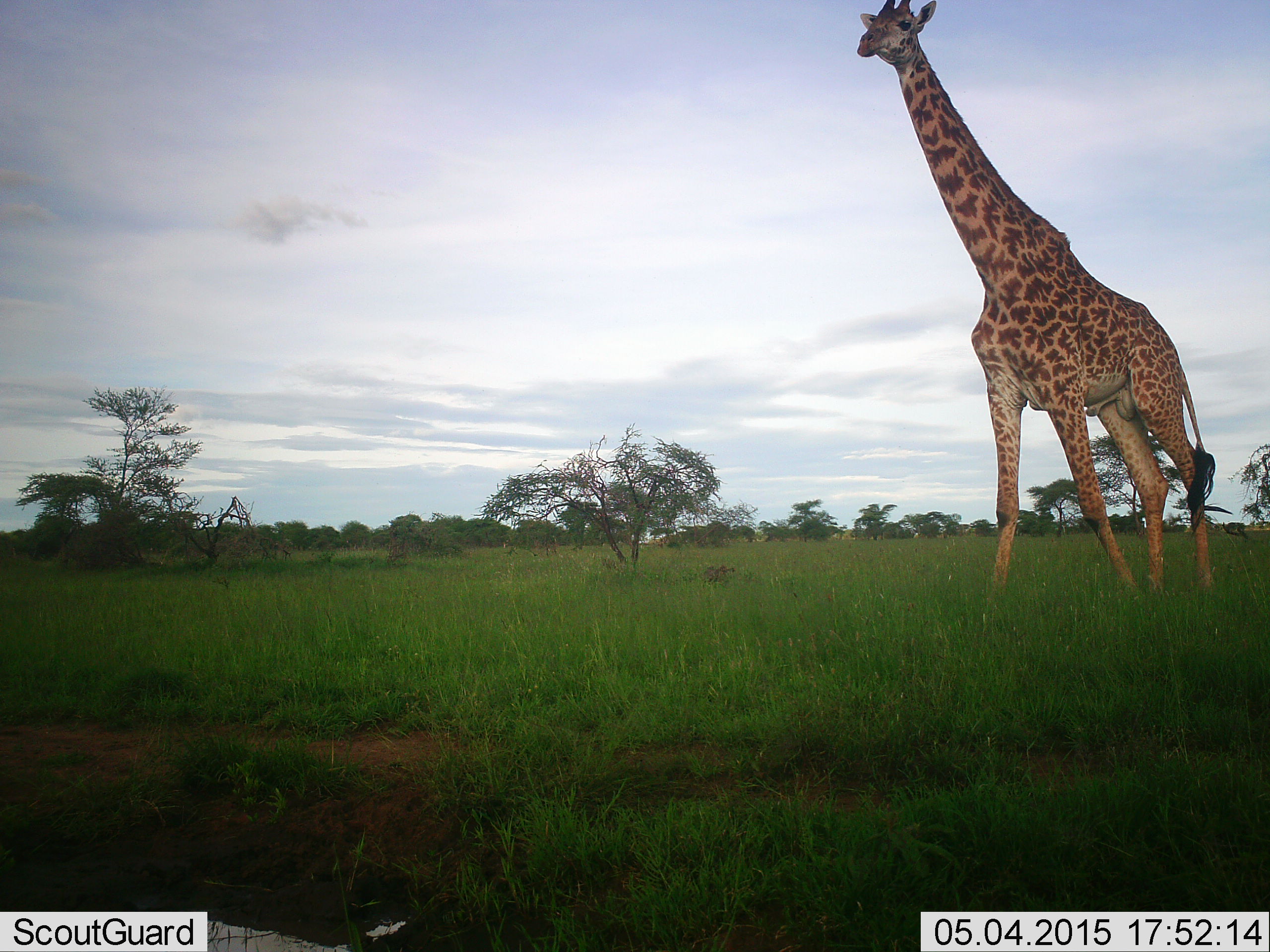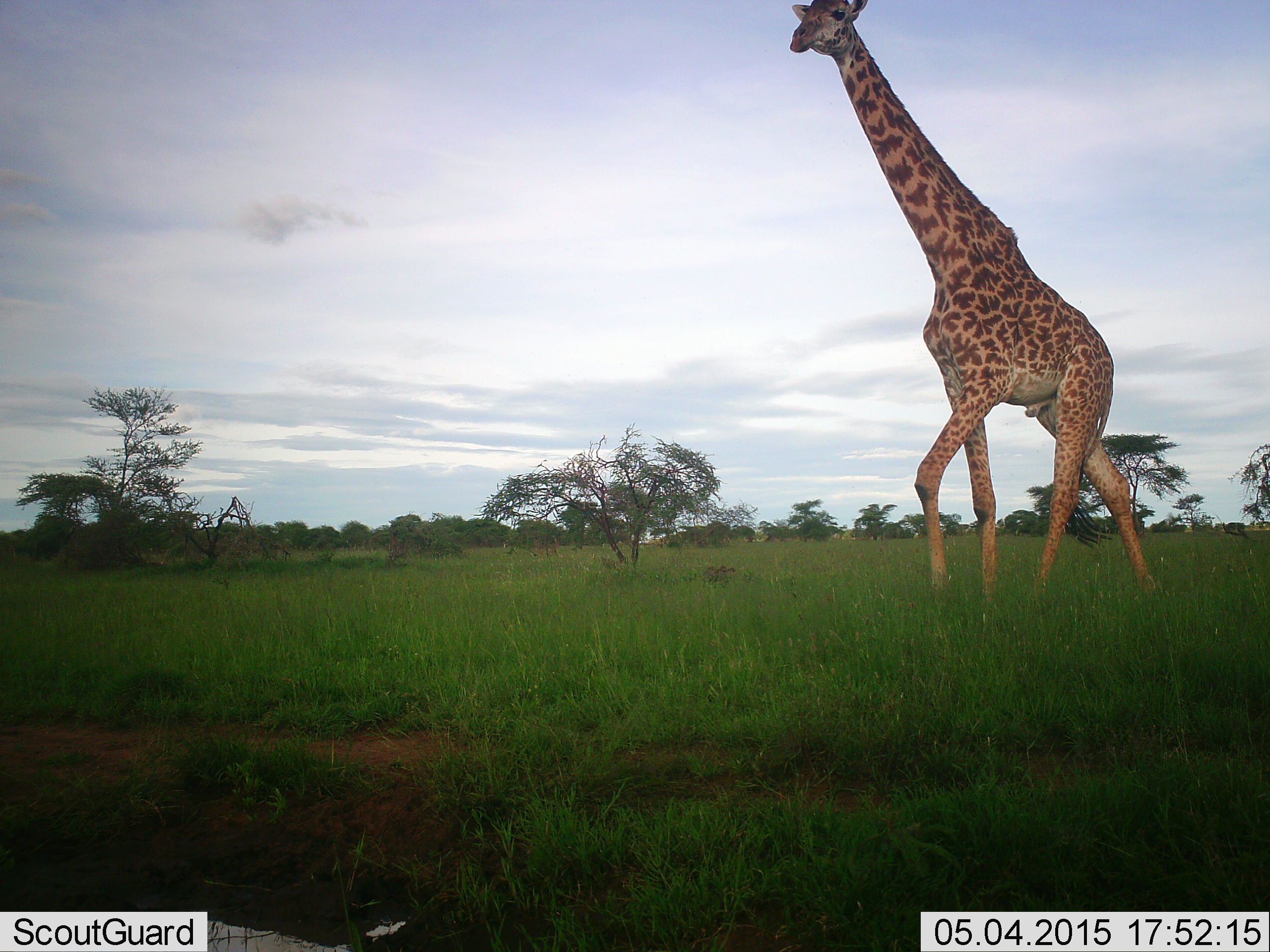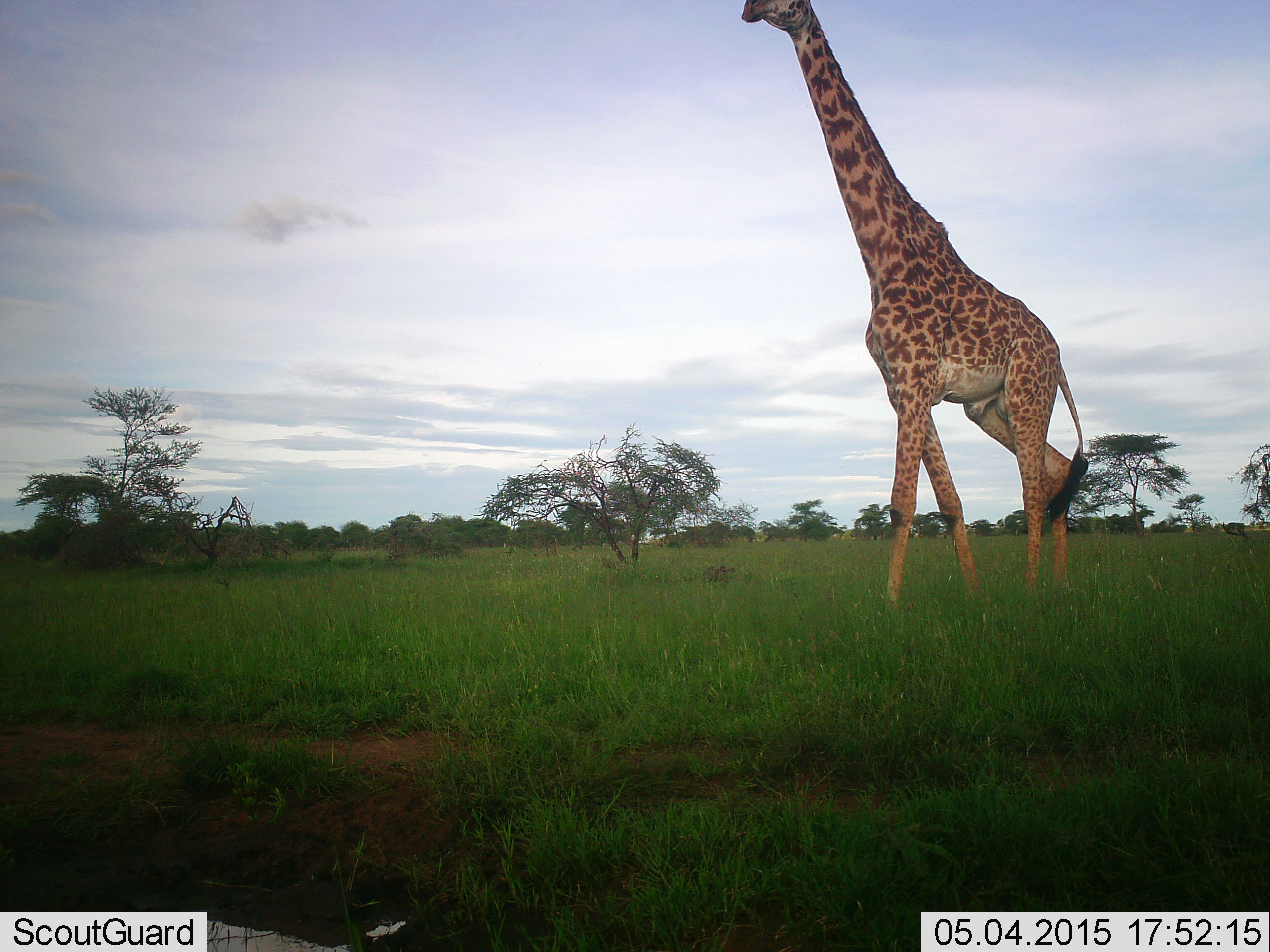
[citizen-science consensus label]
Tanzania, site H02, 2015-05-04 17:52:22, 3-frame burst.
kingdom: Animalia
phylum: Chordata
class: Mammalia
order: Artiodactyla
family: Giraffidae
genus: Giraffa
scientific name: Giraffa camelopardalis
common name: giraffe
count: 1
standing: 22%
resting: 0%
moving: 78%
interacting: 0%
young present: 0%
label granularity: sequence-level